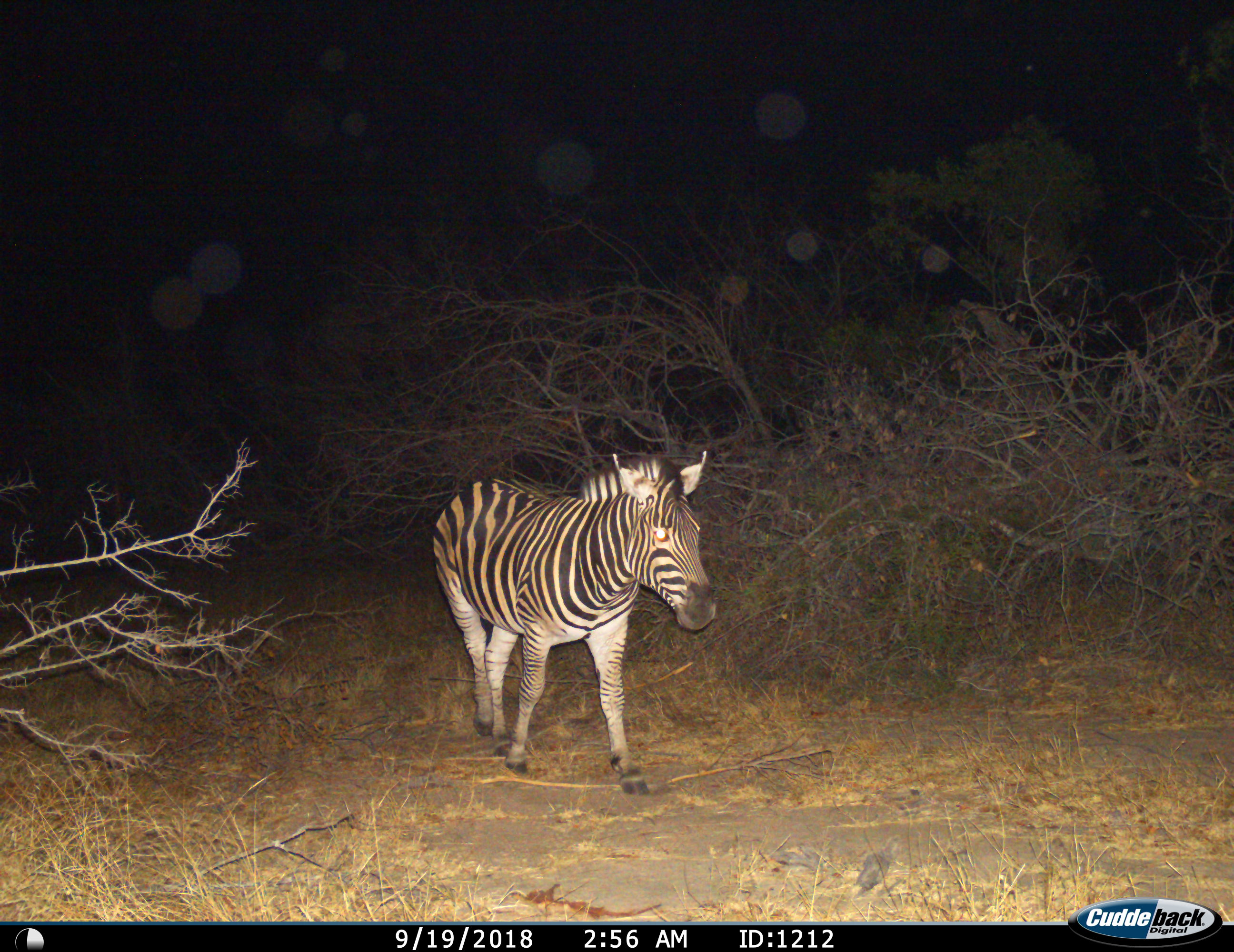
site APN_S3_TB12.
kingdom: Animalia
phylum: Chordata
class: Mammalia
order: Perissodactyla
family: Equidae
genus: Equus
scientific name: Equus quagga burchellii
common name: burchell's zebra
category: zebraburchells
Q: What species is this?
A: Zebraburchells (burchell's zebra) (Equus quagga burchellii).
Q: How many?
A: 1.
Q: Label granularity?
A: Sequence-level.